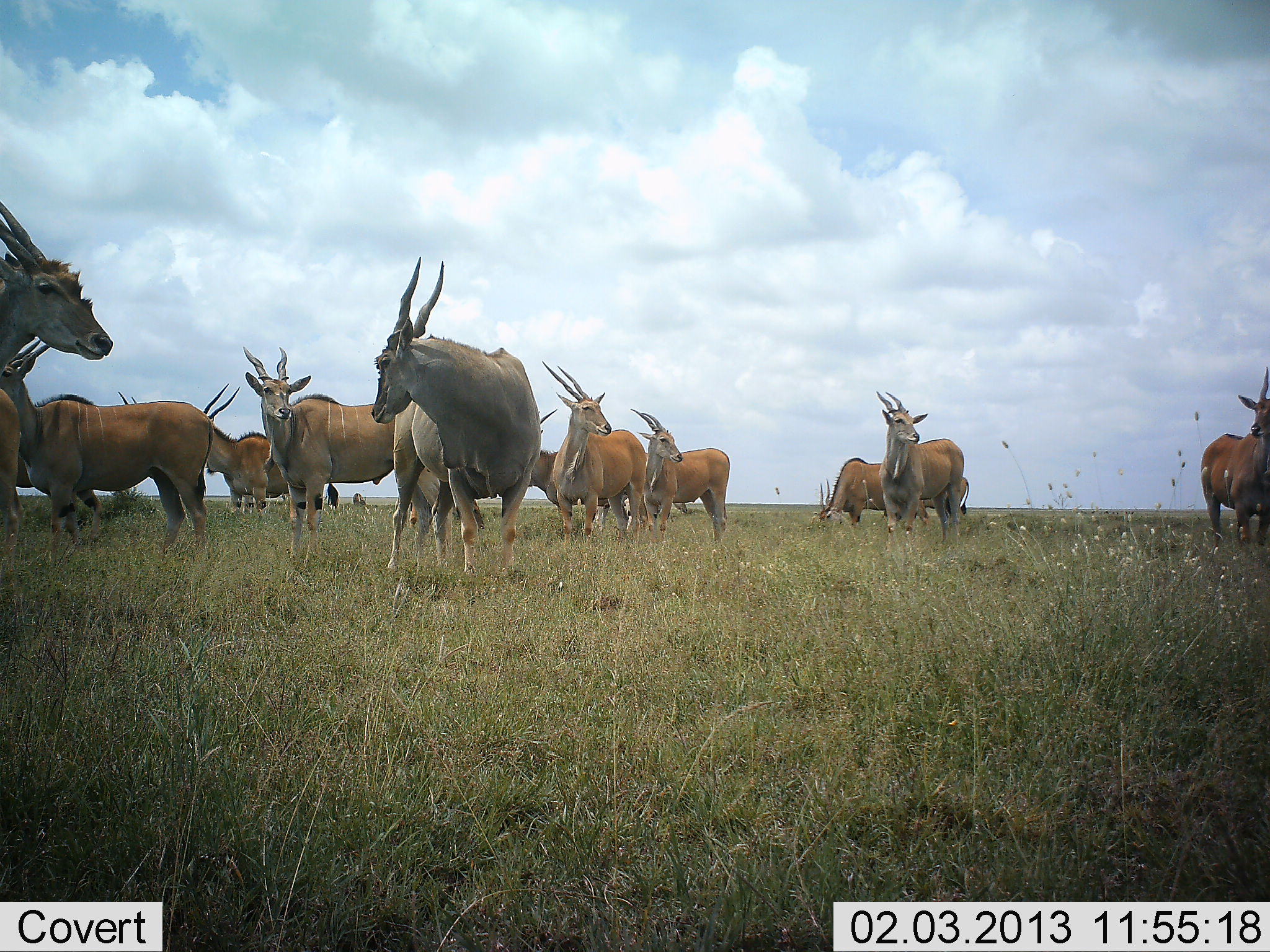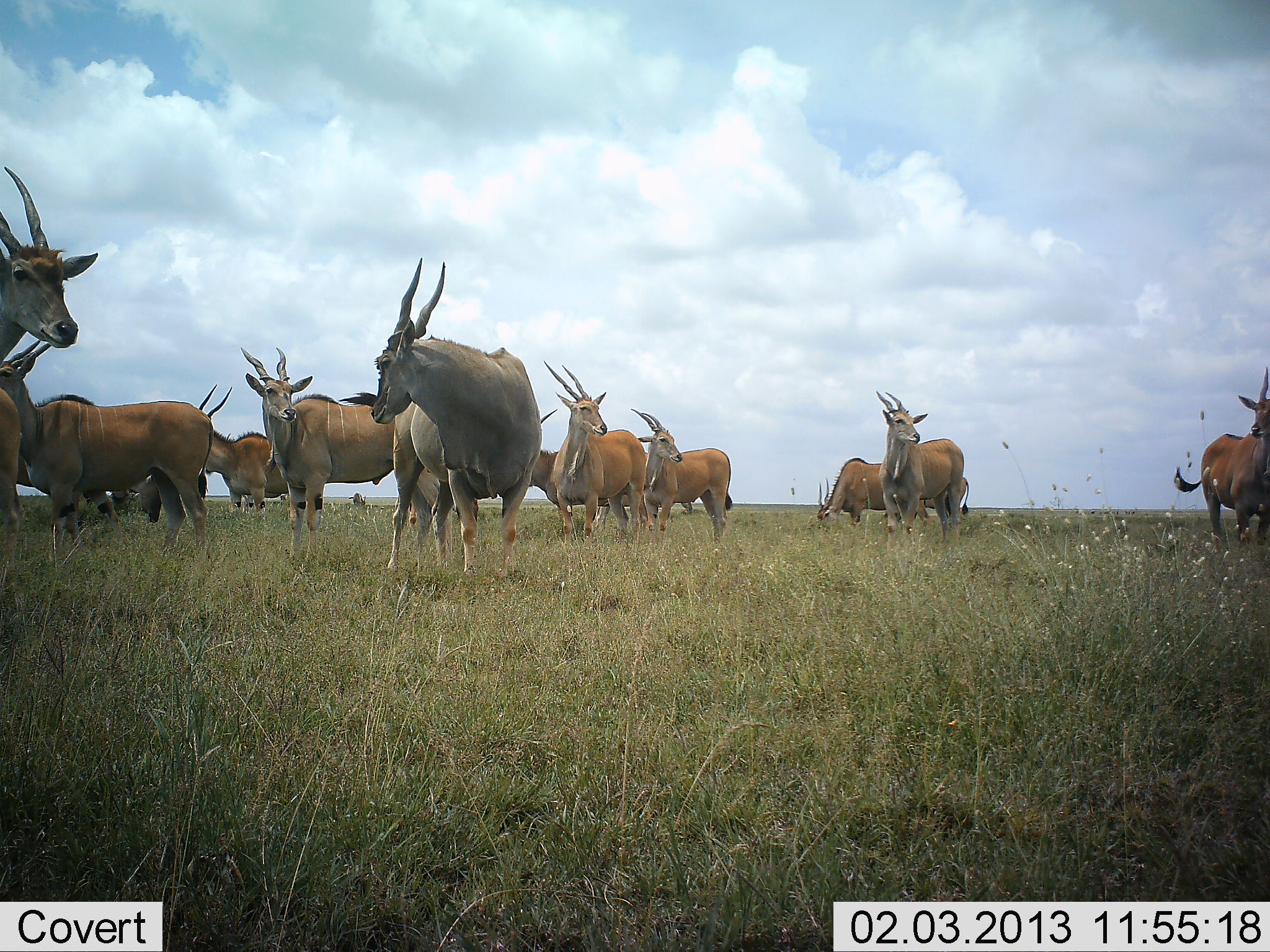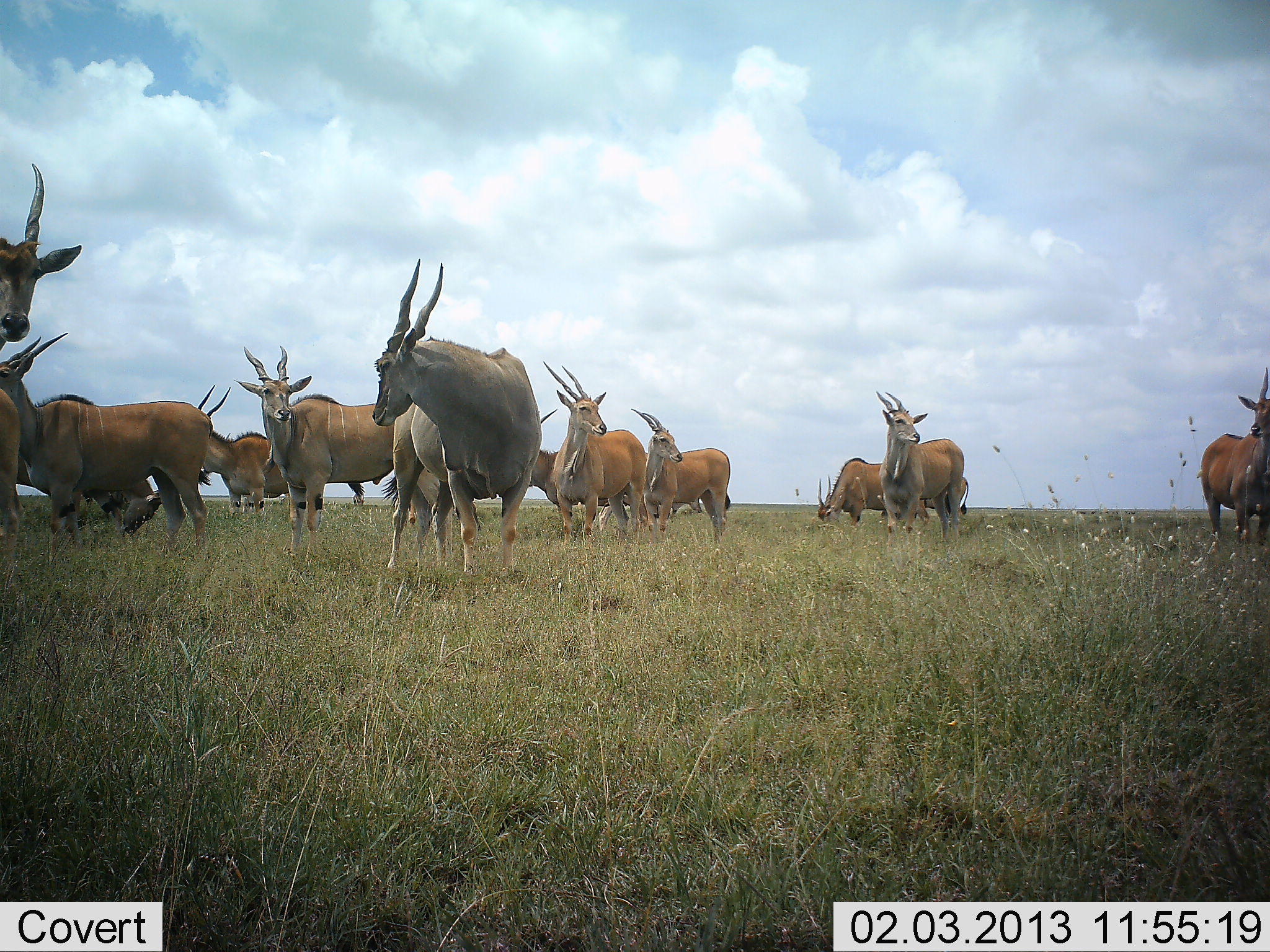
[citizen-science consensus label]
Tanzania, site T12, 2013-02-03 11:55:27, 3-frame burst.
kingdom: Animalia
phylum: Chordata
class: Mammalia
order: Artiodactyla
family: Bovidae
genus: Tragelaphus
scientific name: Tragelaphus oryx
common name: eland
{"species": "eland (Tragelaphus oryx)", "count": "11-50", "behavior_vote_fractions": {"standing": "100%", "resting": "4%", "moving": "12%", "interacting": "4%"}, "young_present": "0%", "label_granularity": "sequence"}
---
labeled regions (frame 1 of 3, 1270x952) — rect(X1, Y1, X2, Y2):
animal: rect(369, 257, 542, 588); rect(243, 346, 488, 570); rect(1, 339, 214, 558); rect(540, 359, 653, 549); rect(0, 204, 114, 390); rect(876, 390, 969, 559); rect(628, 406, 730, 549); rect(188, 382, 295, 509); rect(1199, 363, 1270, 553); rect(817, 455, 971, 532); rect(534, 445, 664, 527); rect(0, 385, 26, 570)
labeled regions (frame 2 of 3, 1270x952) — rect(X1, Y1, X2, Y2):
animal: rect(363, 255, 545, 590); rect(237, 342, 466, 568); rect(0, 340, 215, 565); rect(0, 162, 103, 371); rect(540, 358, 648, 550); rect(1175, 366, 1270, 553); rect(873, 389, 975, 539); rect(628, 406, 730, 549); rect(196, 383, 298, 518); rect(812, 458, 972, 528); rect(0, 374, 21, 585); rect(100, 465, 170, 526)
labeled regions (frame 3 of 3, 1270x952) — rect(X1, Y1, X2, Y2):
animal: rect(370, 264, 545, 594); rect(0, 331, 219, 569); rect(231, 343, 408, 566); rect(542, 362, 645, 547); rect(872, 388, 966, 559); rect(1, 163, 83, 357); rect(630, 406, 732, 554); rect(1194, 368, 1270, 539); rect(531, 445, 647, 527); rect(200, 428, 291, 520); rect(86, 472, 164, 540); rect(816, 456, 887, 529); rect(0, 388, 22, 559)